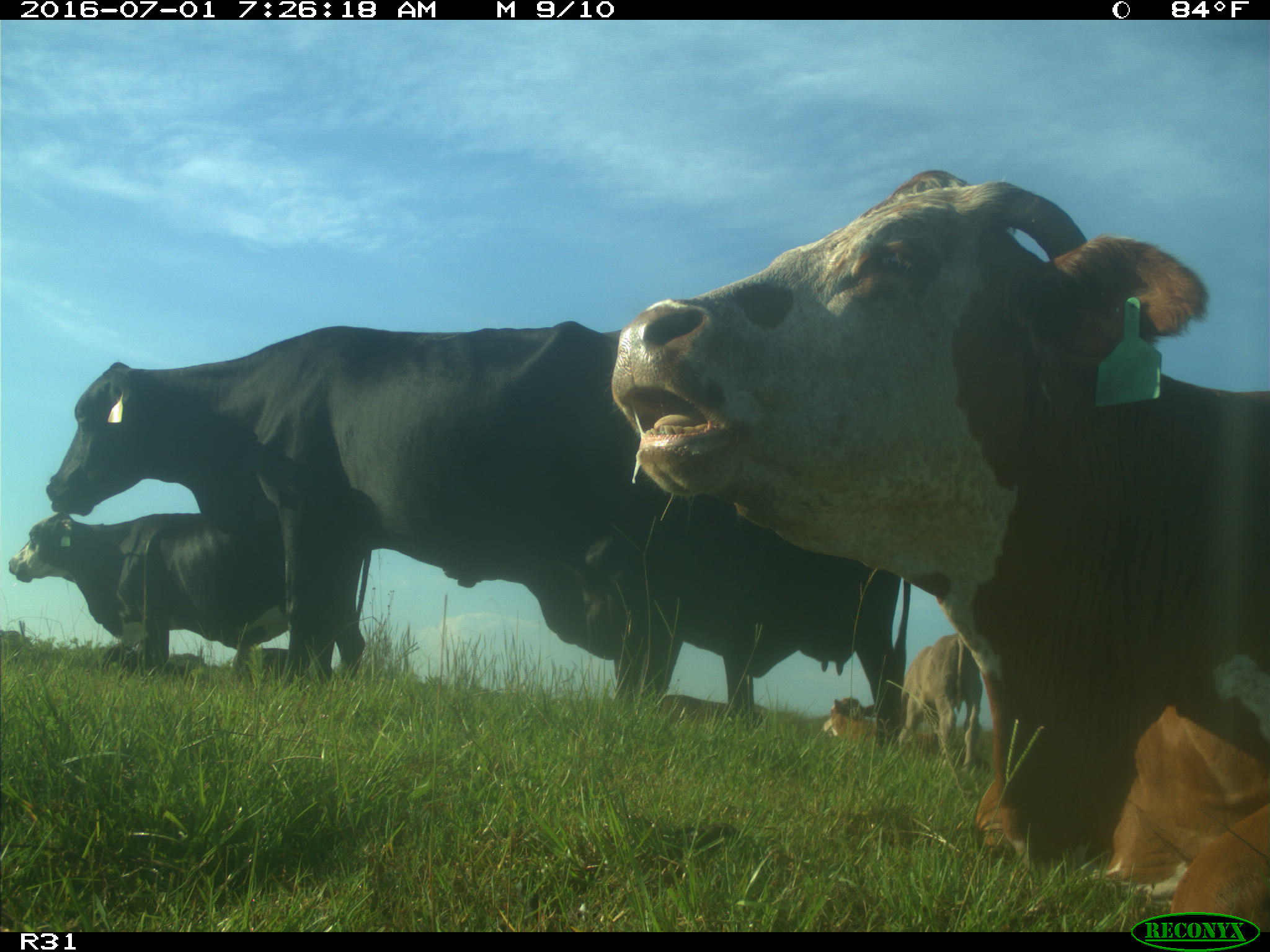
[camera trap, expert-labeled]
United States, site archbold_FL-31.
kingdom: Animalia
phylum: Chordata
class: Mammalia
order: Artiodactyla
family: Bovidae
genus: Bos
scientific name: Bos taurus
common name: domestic cow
Bos taurus (domestic cow).